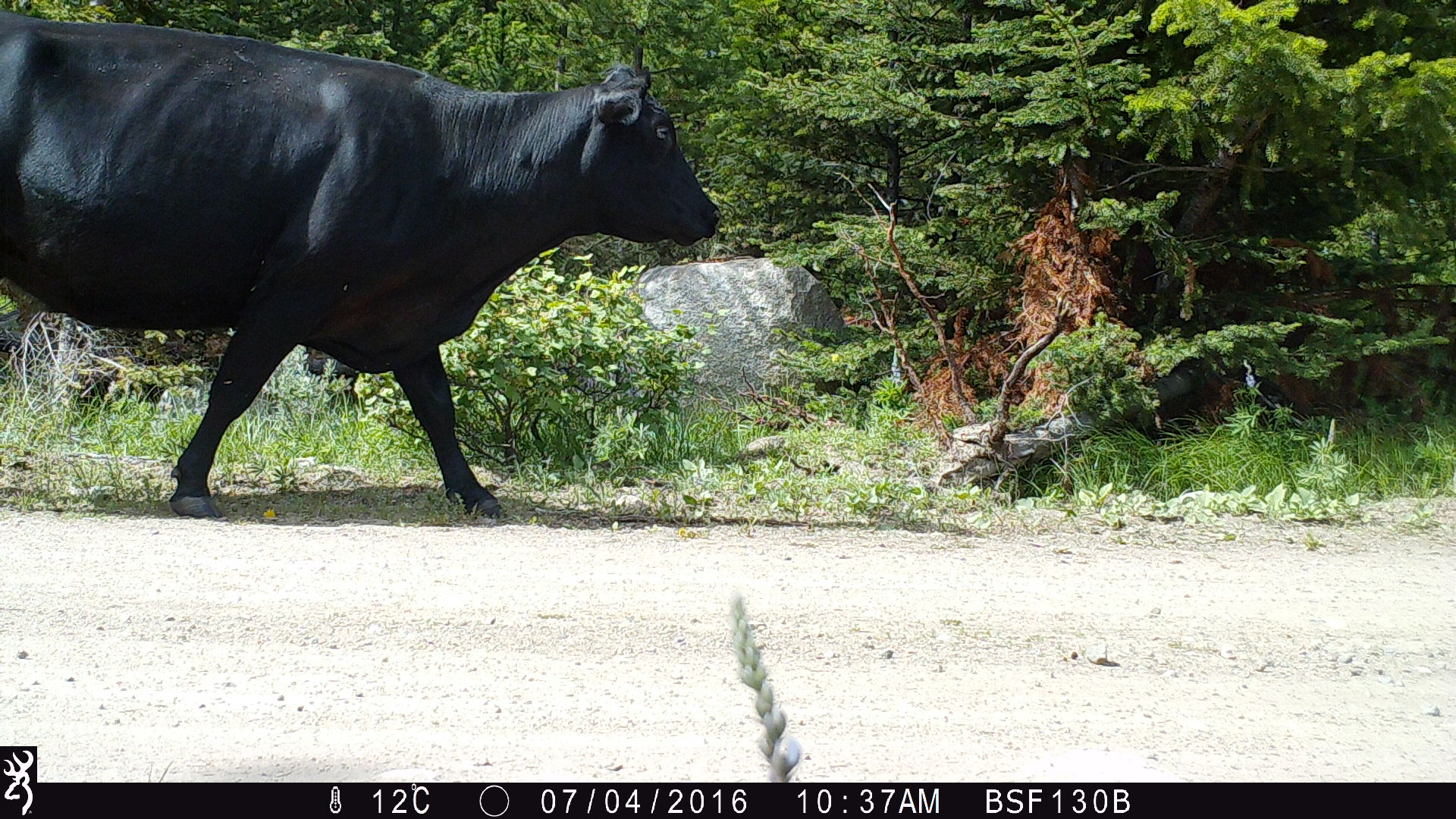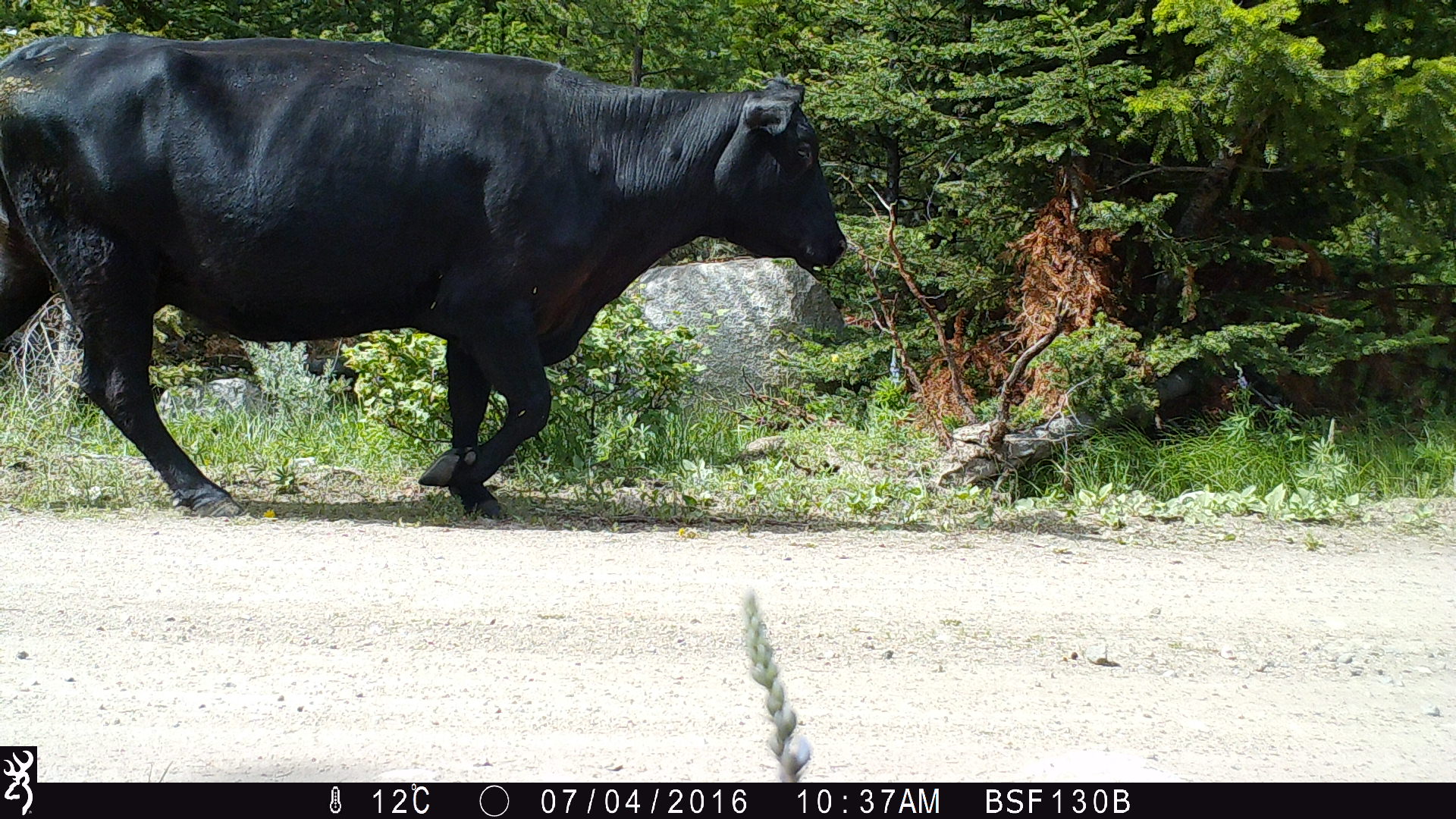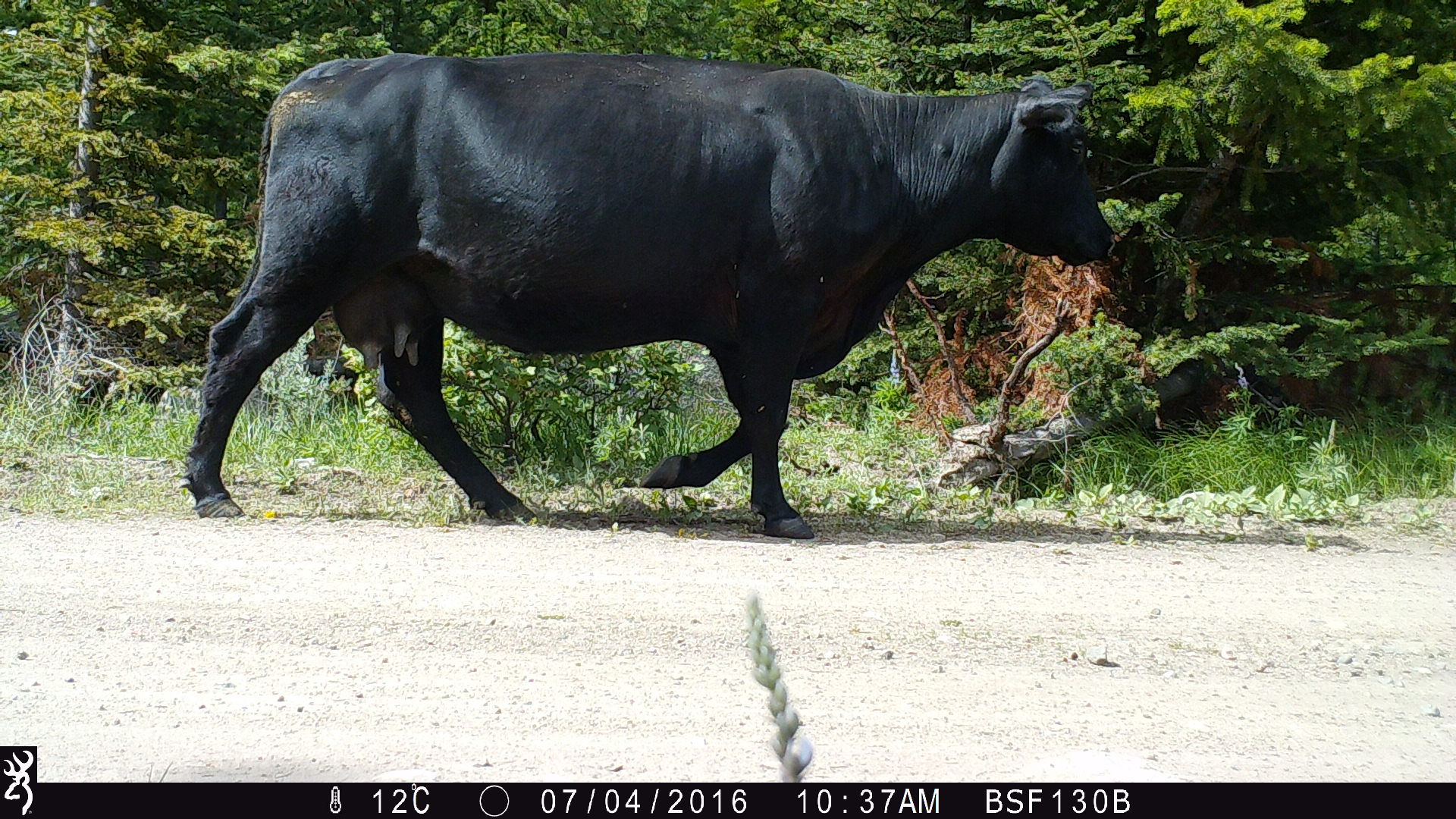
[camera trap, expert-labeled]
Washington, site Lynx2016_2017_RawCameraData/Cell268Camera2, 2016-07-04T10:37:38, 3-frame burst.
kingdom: Animalia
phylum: Chordata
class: Mammalia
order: Artiodactyla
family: Bovidae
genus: Bos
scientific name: Bos taurus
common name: domestic cattle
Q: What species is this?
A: Domestic cattle (Bos taurus).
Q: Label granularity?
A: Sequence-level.